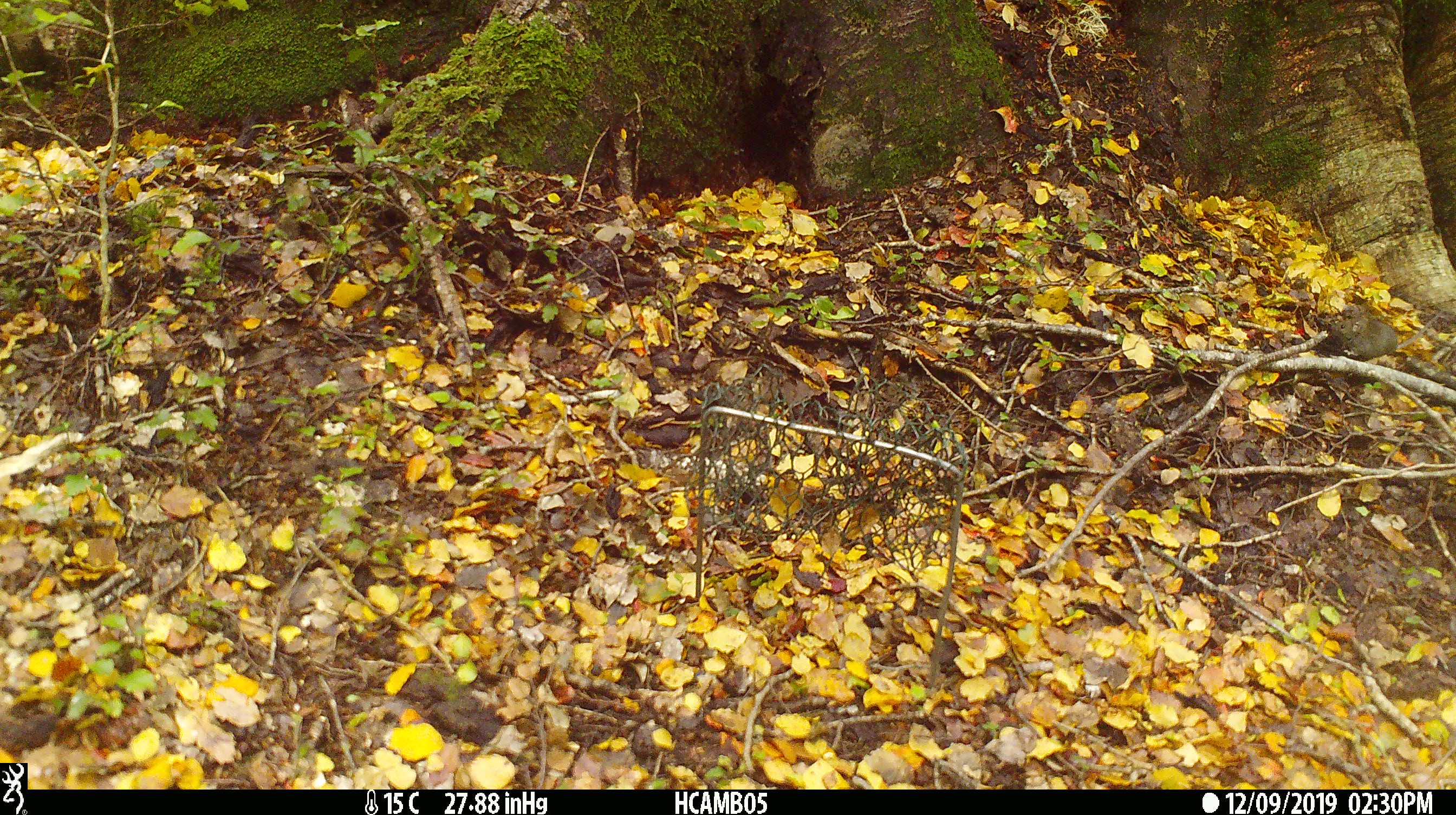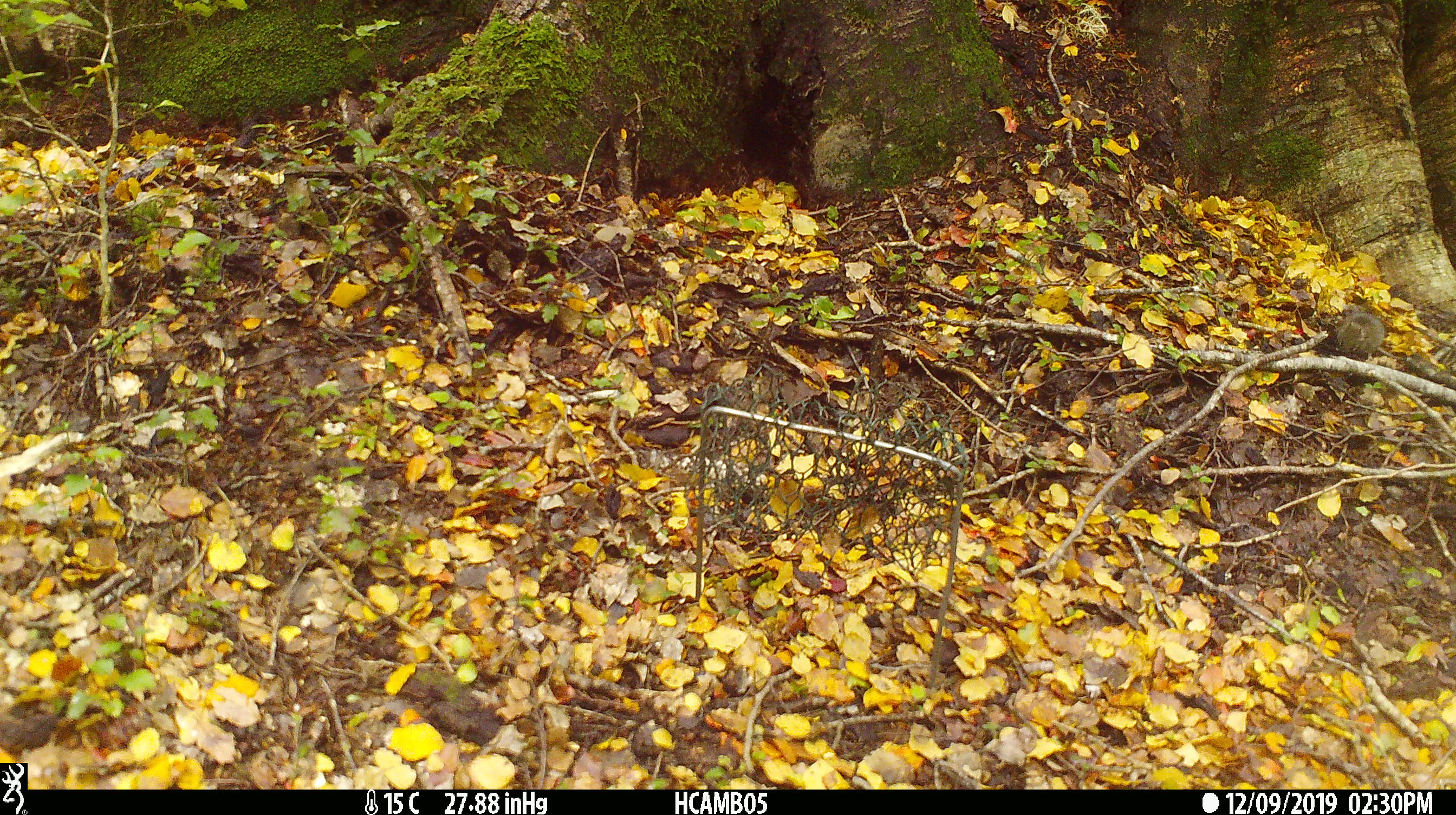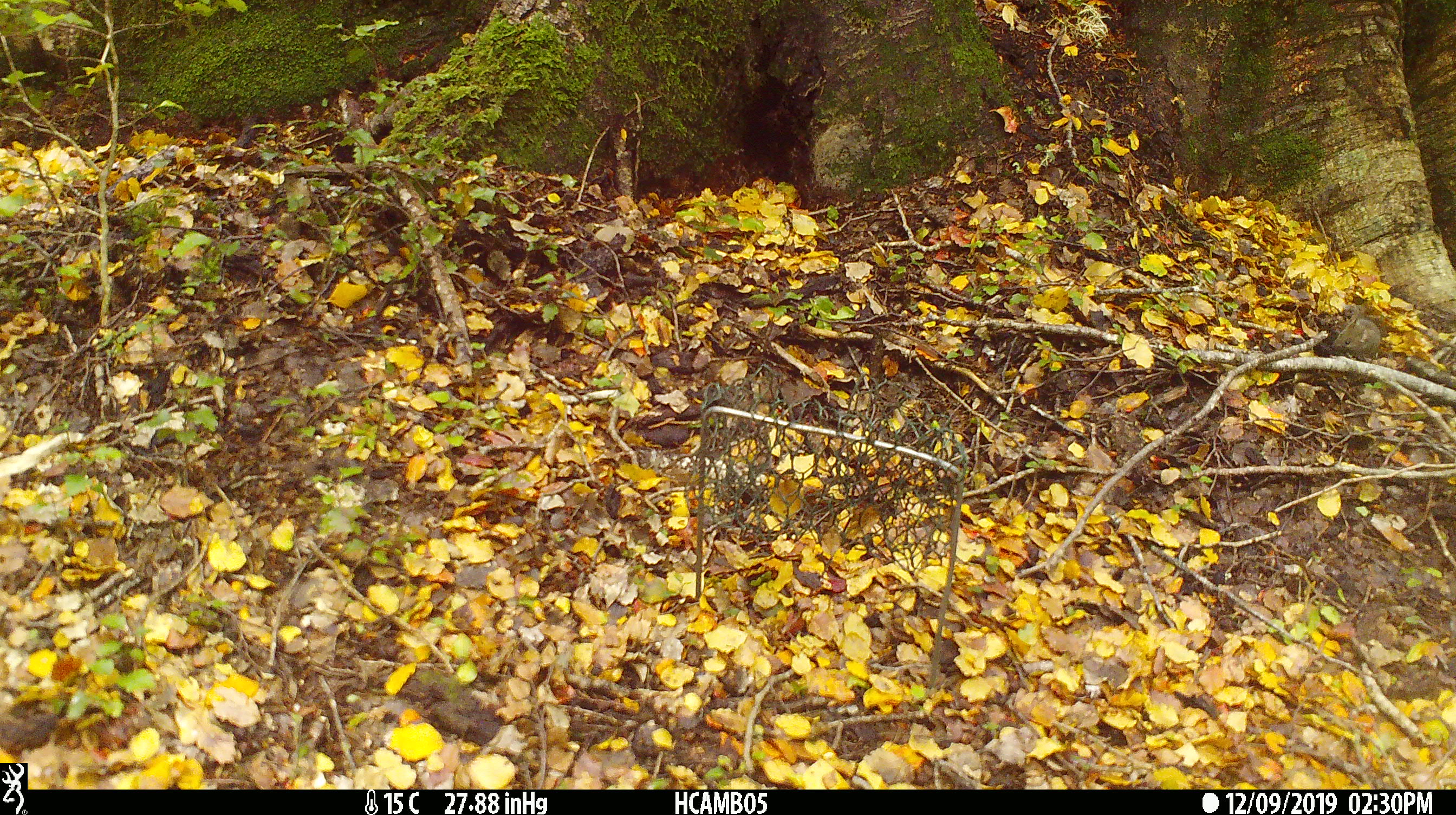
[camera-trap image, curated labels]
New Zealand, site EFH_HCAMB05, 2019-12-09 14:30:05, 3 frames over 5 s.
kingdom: Animalia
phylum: Chordata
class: Mammalia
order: Rodentia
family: Muridae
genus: Mus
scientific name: Mus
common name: mouse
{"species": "mouse (Mus)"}